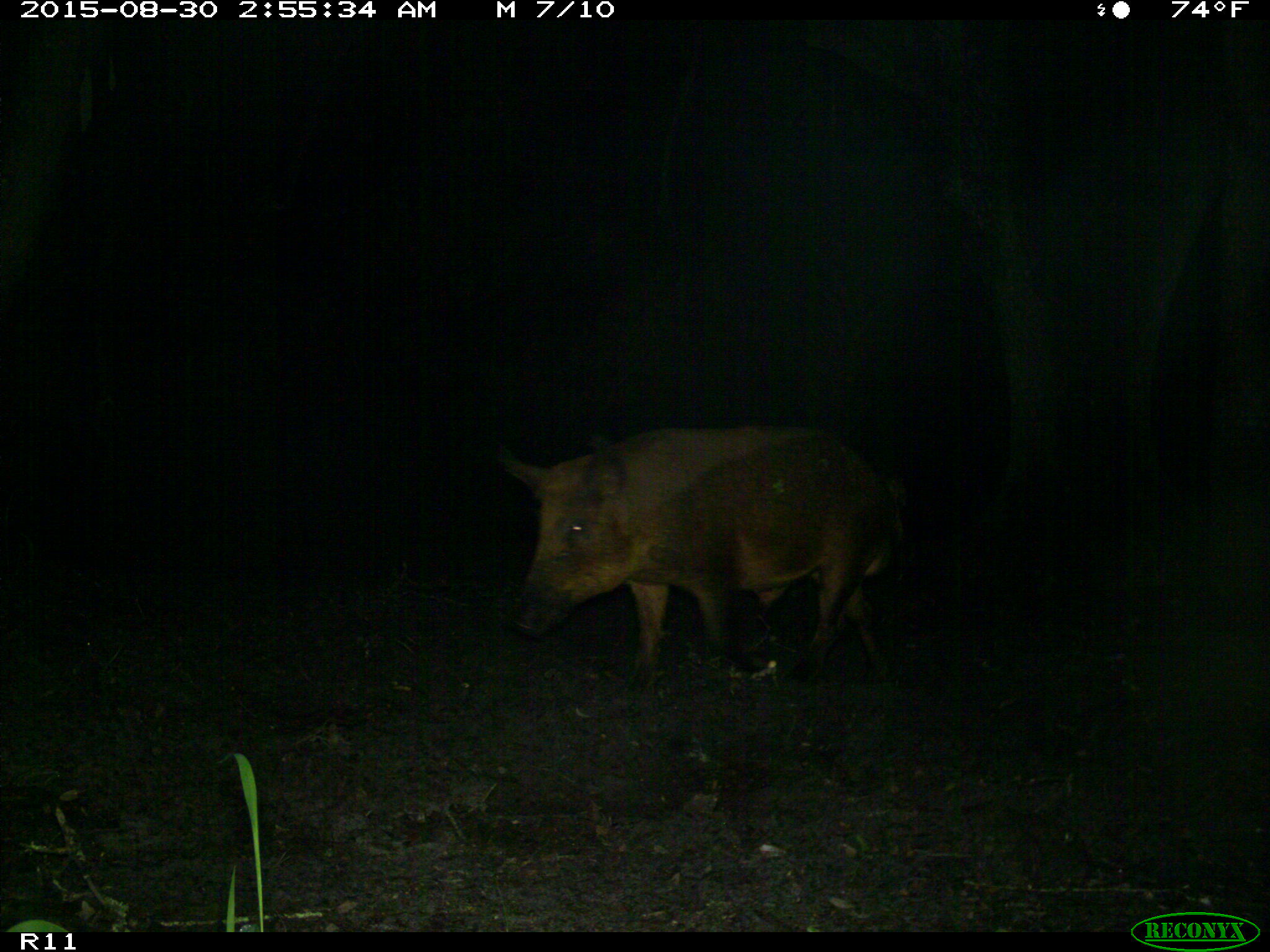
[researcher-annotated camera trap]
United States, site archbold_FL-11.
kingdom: Animalia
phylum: Chordata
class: Mammalia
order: Artiodactyla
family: Suidae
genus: Sus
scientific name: Sus scrofa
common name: wild boar